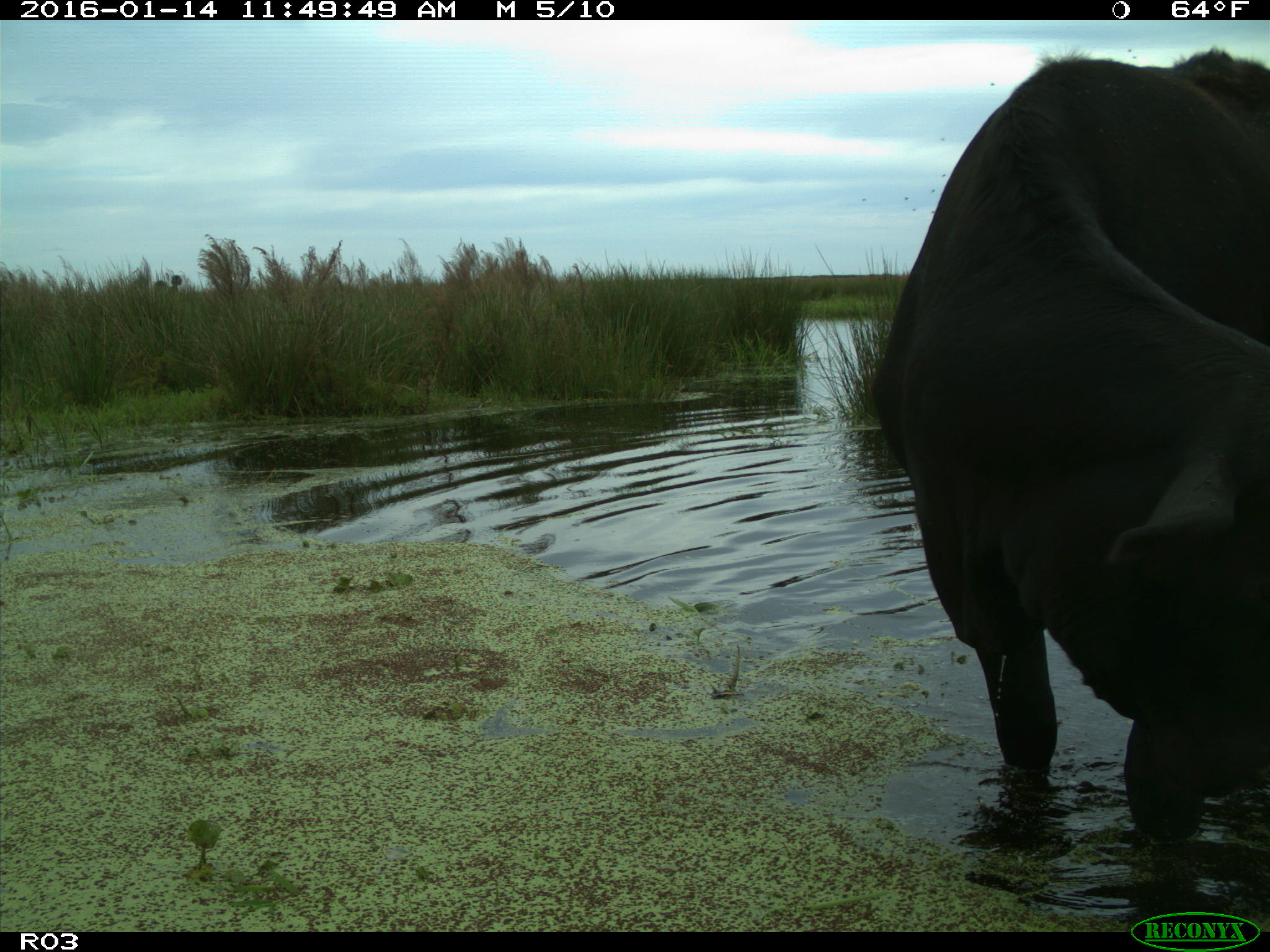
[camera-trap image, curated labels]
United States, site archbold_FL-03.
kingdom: Animalia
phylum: Chordata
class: Mammalia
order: Artiodactyla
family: Bovidae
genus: Bos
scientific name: Bos taurus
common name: domestic cow